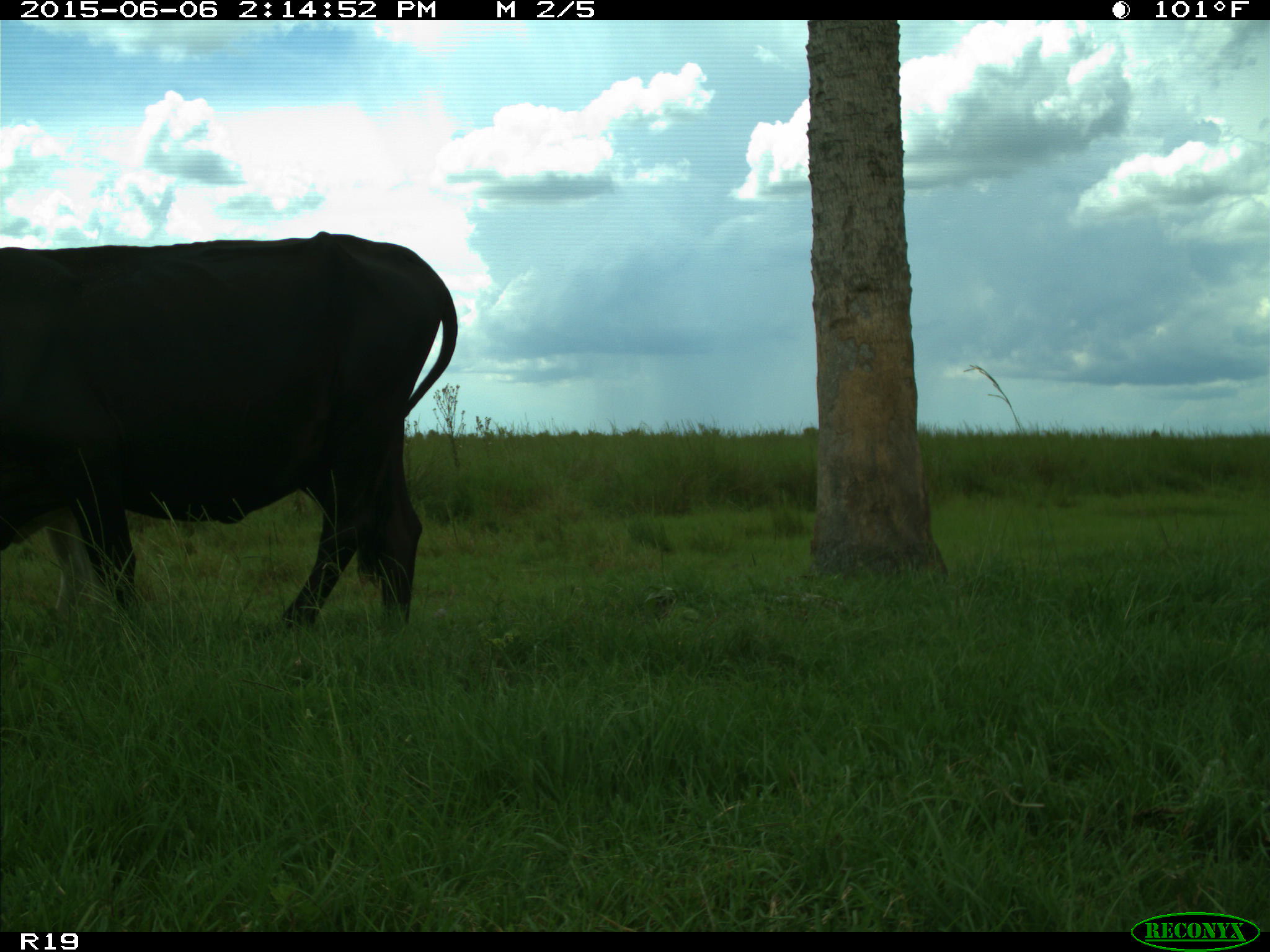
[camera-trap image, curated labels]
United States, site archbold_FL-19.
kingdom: Animalia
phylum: Chordata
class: Mammalia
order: Artiodactyla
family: Bovidae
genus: Bos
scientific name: Bos taurus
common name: domestic cow